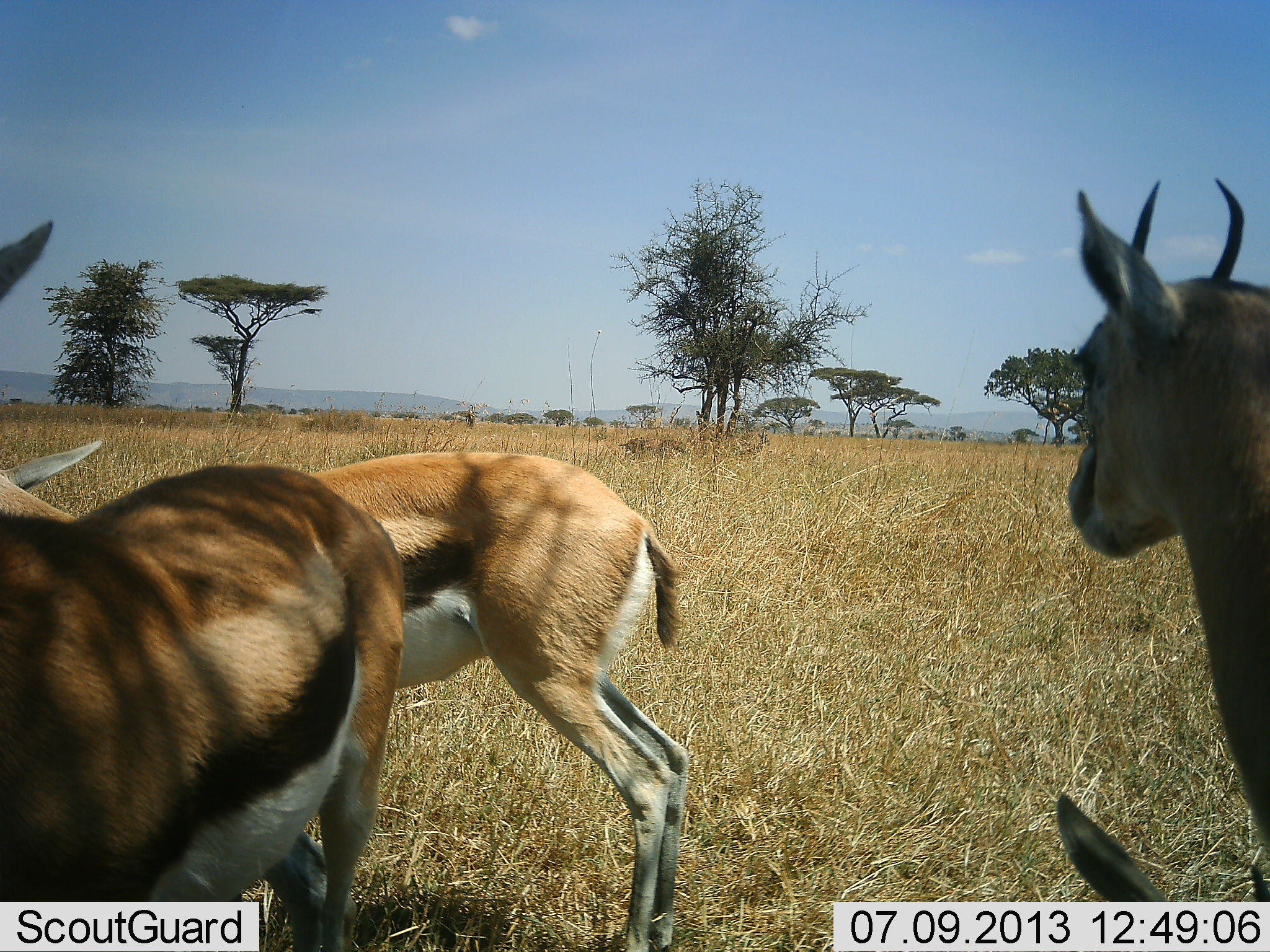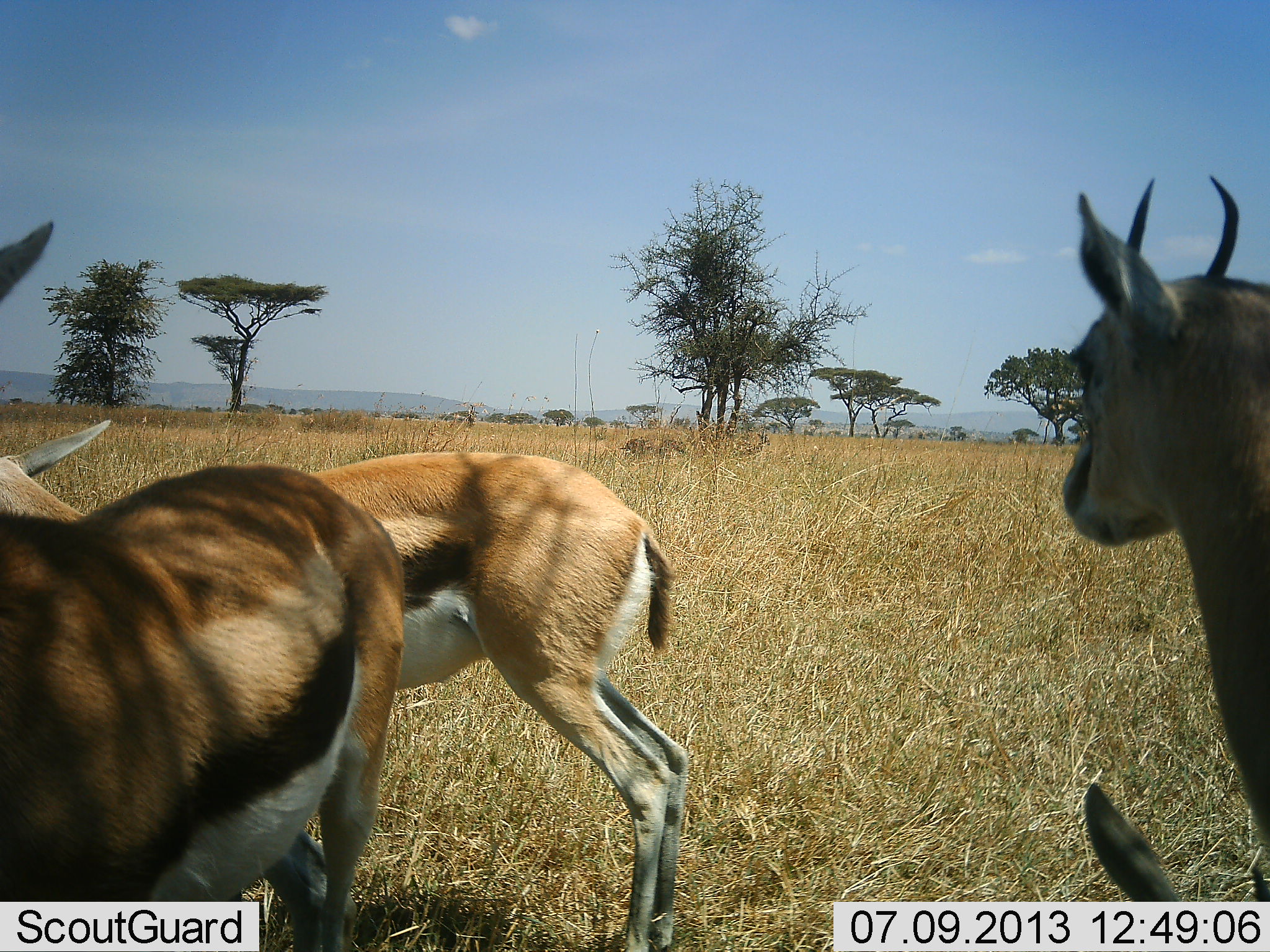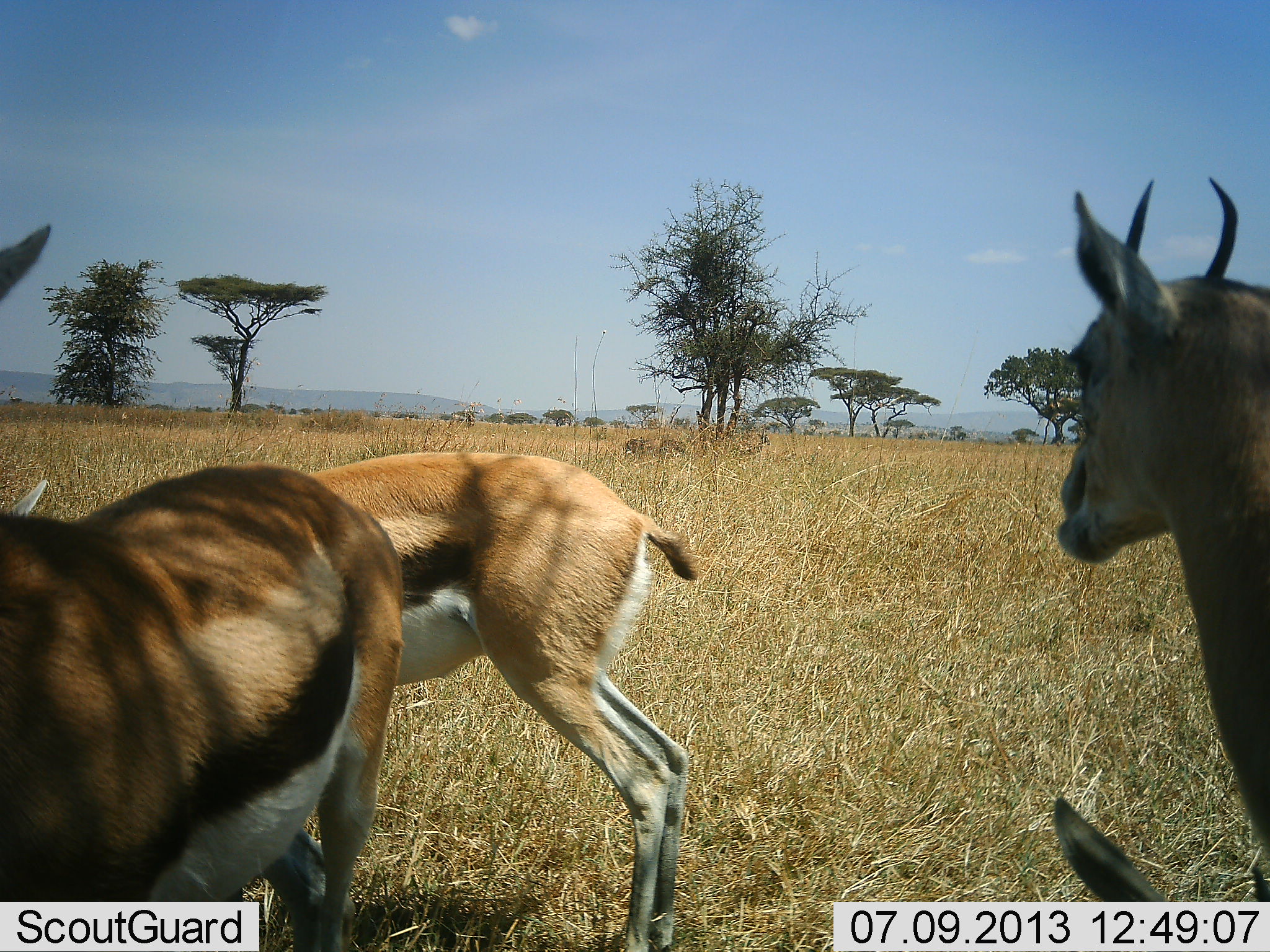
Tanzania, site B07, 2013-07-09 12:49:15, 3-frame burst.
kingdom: Animalia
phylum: Chordata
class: Mammalia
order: Artiodactyla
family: Bovidae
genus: Eudorcas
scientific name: Eudorcas thomsonii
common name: thomson's gazelle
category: gazellethomsons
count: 4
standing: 89%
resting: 53%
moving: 6%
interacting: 0%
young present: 8%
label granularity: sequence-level